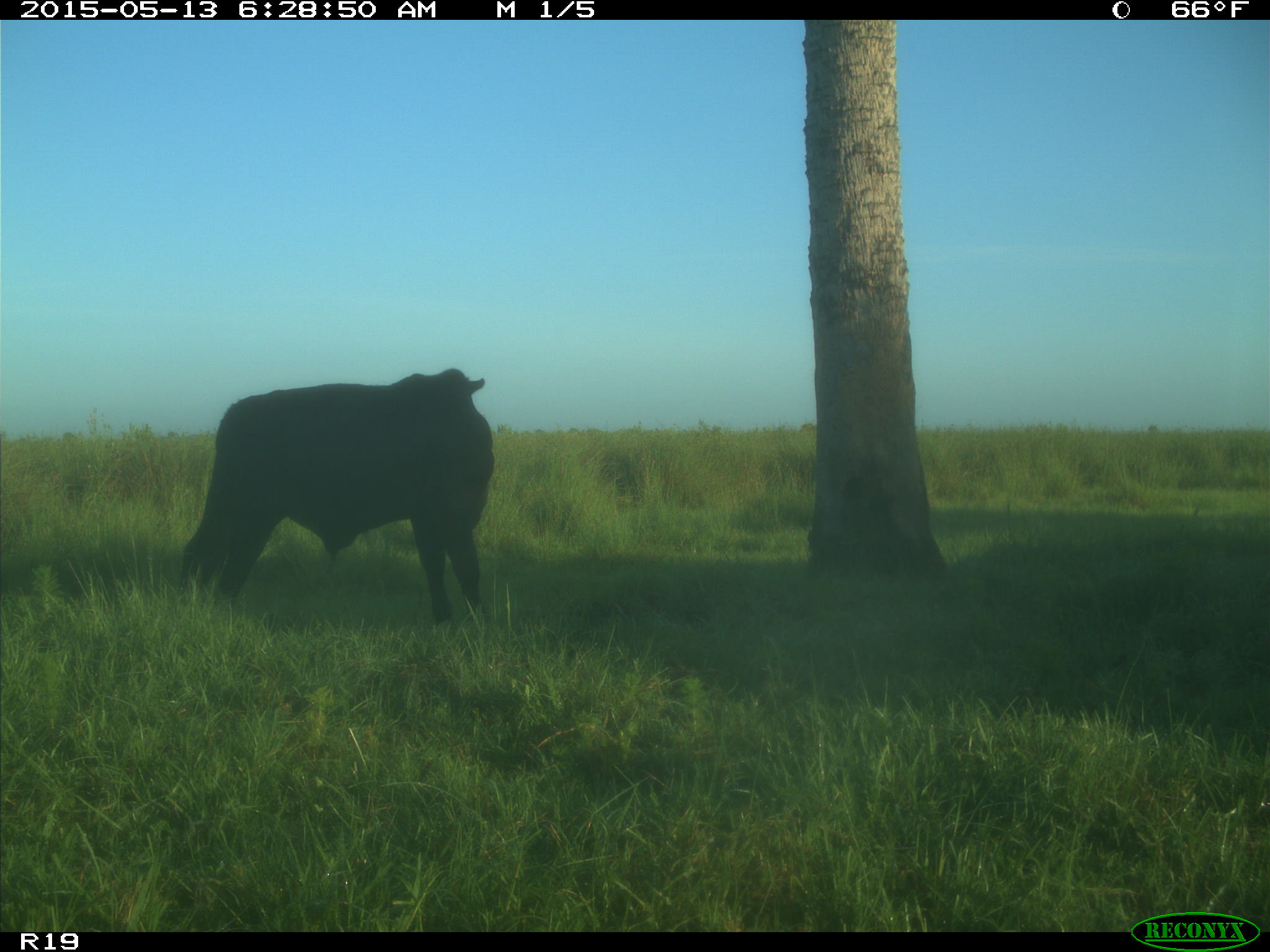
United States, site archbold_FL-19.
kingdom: Animalia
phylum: Chordata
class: Mammalia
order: Artiodactyla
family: Bovidae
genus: Bos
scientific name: Bos taurus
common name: domestic cow